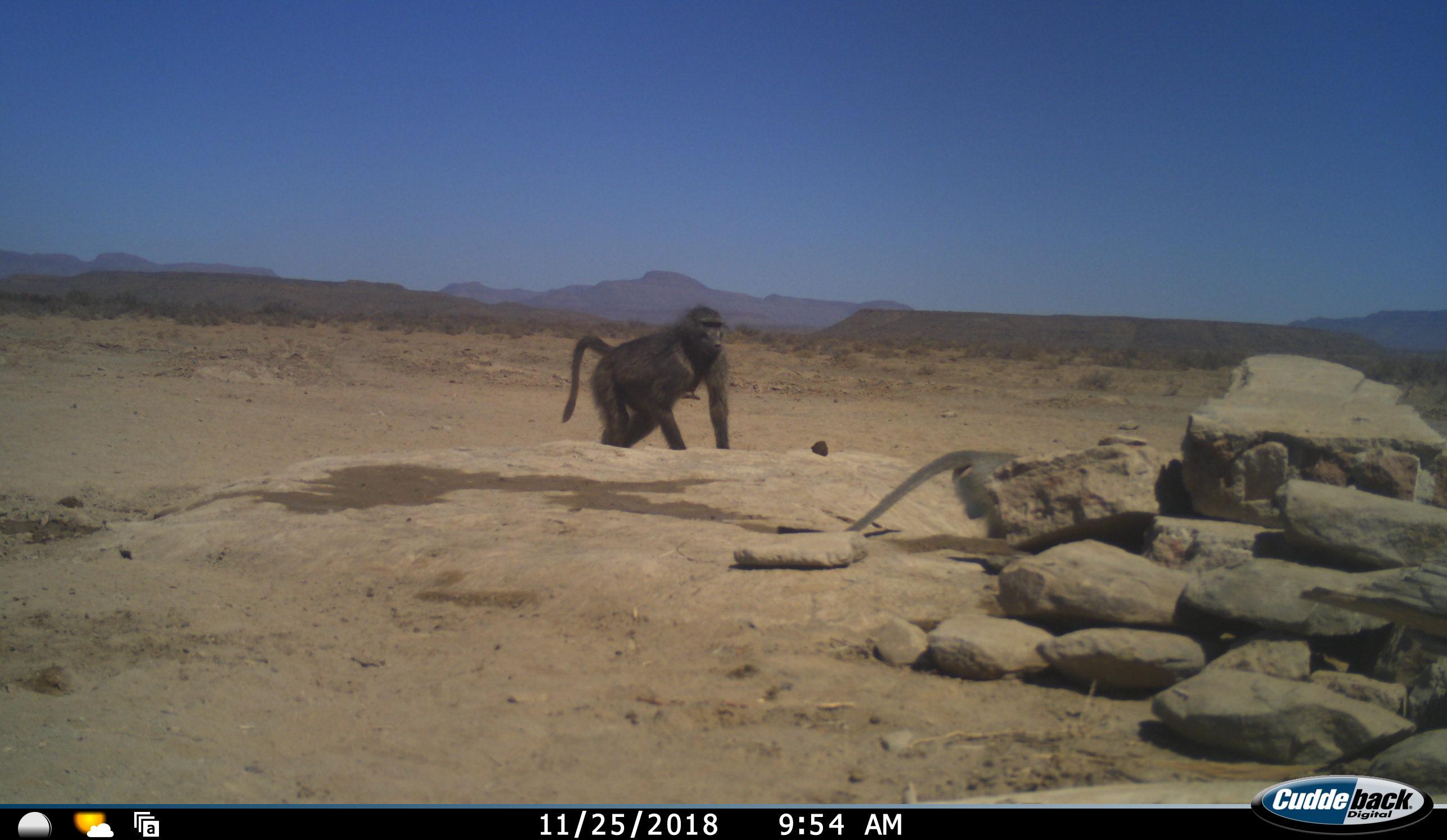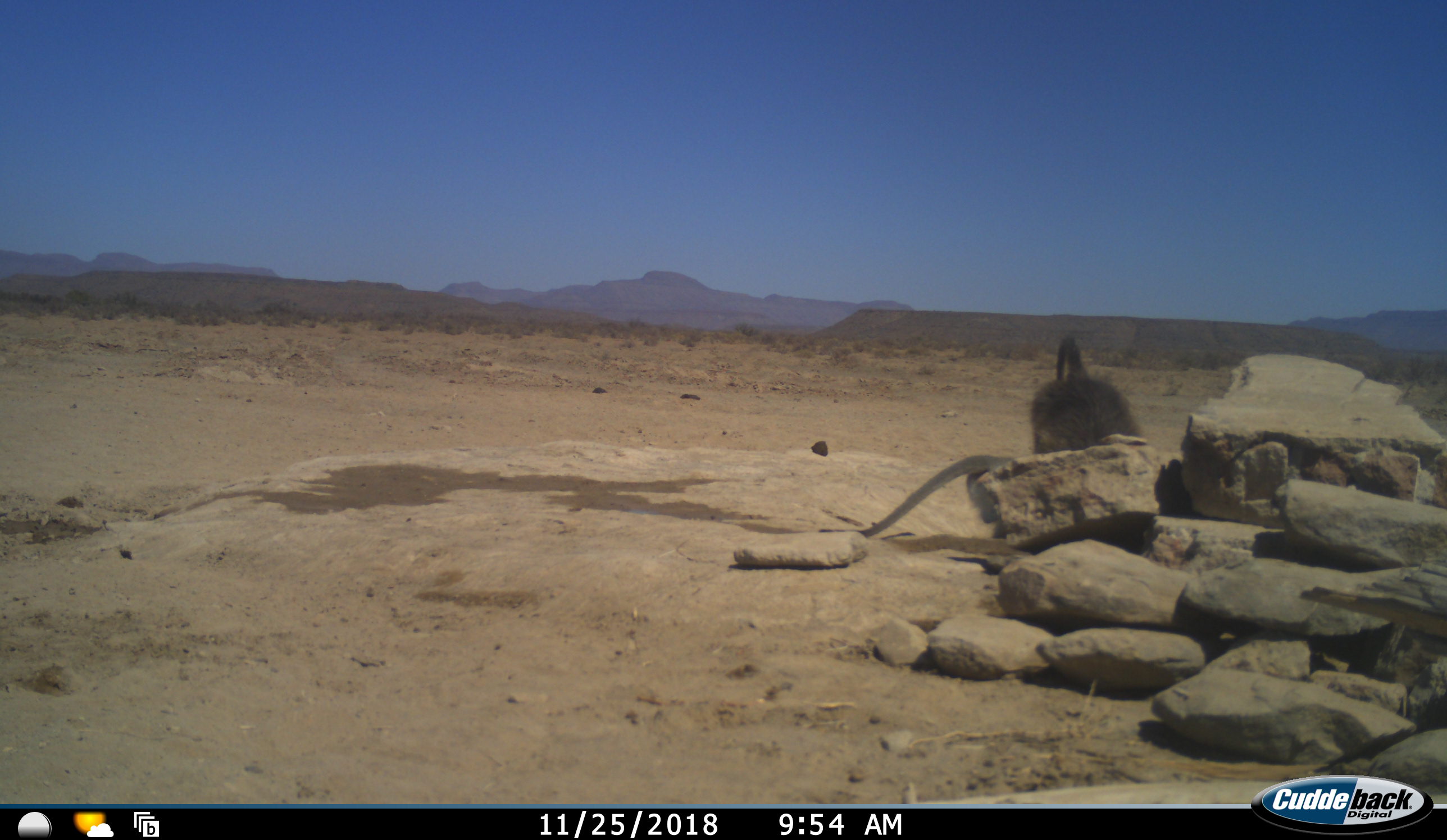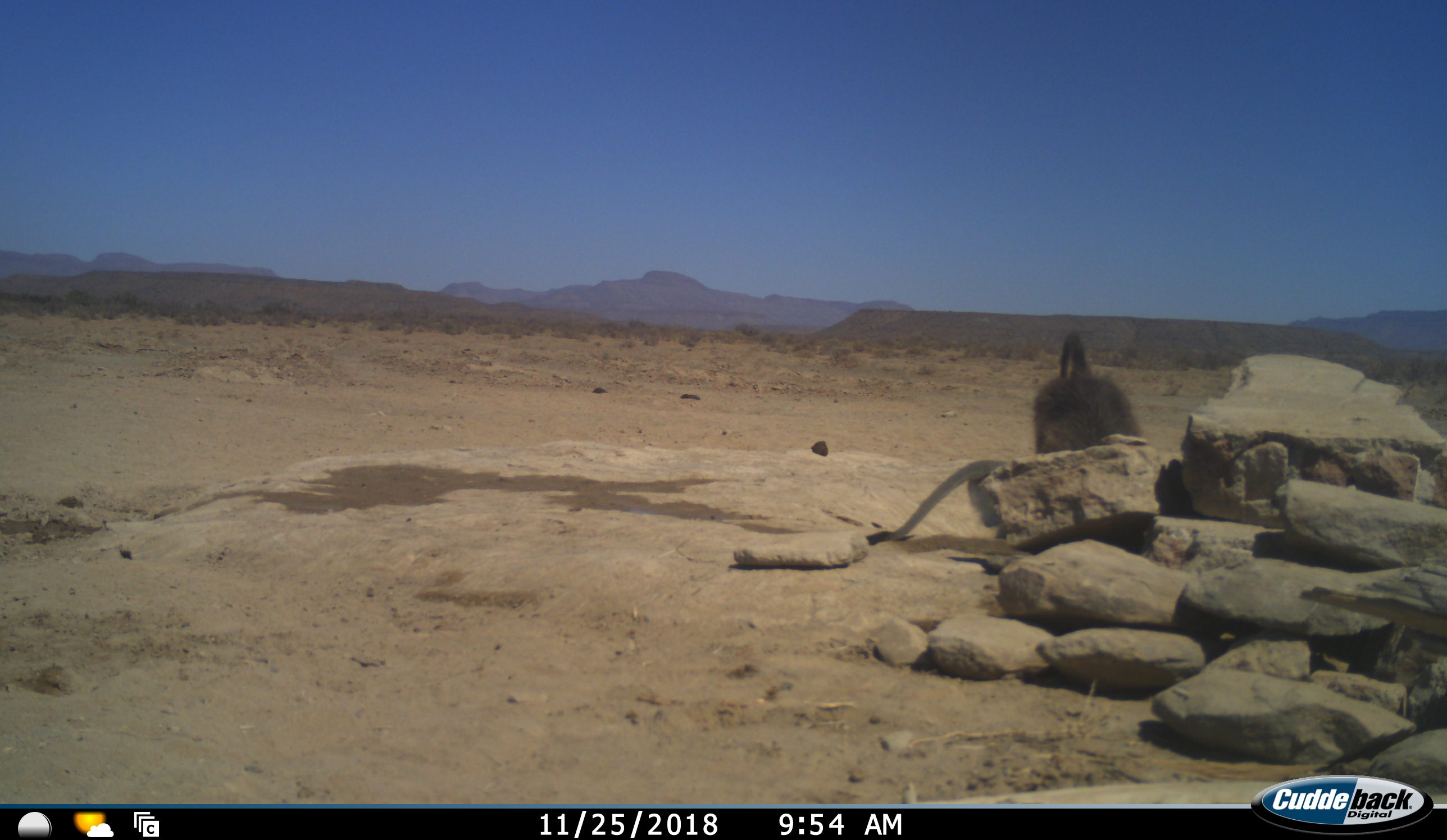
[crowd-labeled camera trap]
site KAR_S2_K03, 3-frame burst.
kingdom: Animalia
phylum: Chordata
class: Mammalia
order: Primates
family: Cercopithecidae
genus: Papio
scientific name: Papio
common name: baboon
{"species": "baboon (Papio)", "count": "1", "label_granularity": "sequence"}